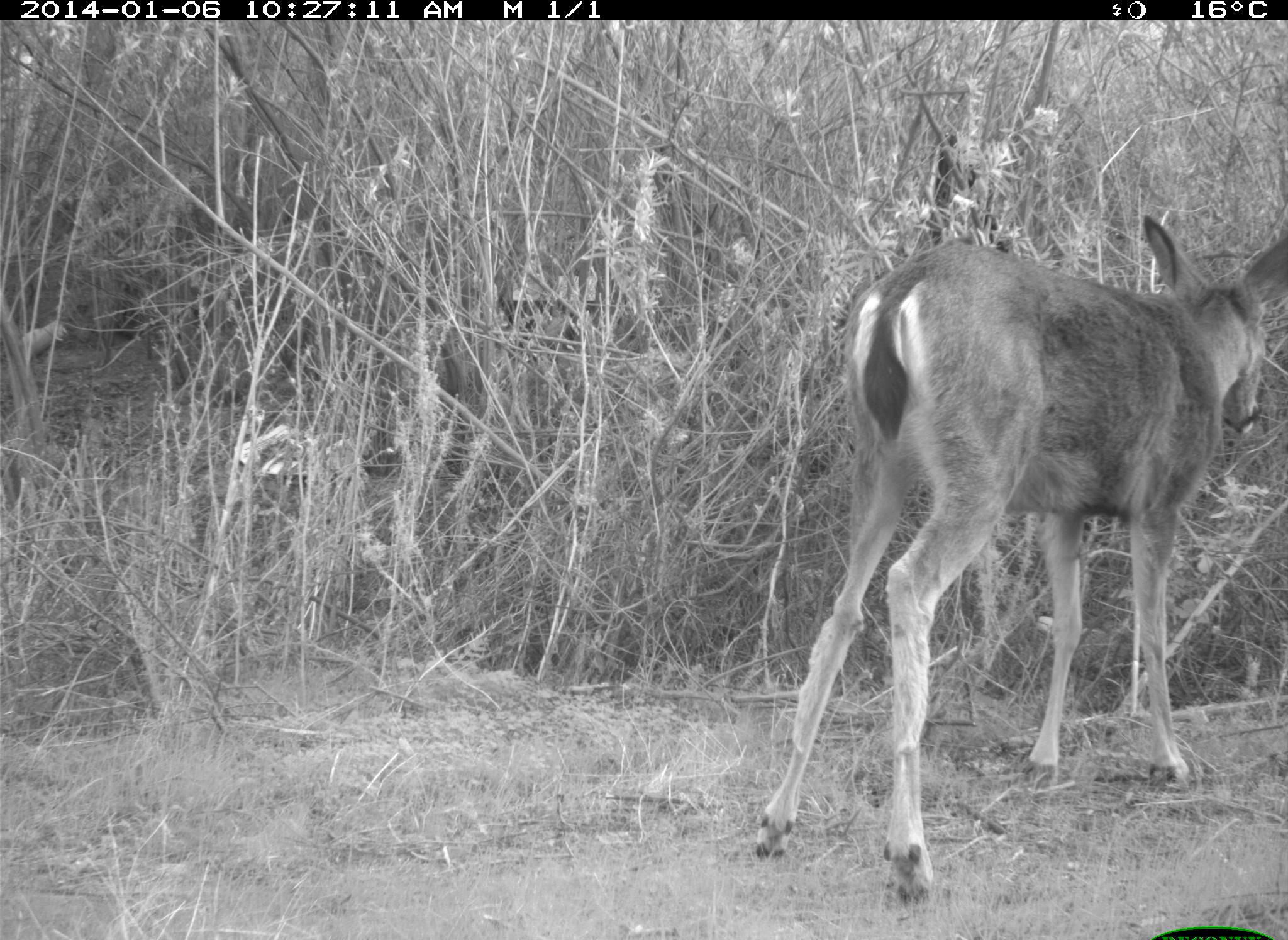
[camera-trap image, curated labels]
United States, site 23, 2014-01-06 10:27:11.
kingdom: Animalia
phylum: Chordata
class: Mammalia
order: Artiodactyla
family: Cervidae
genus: Odocoileus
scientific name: Odocoileus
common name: deer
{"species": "deer (Odocoileus)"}